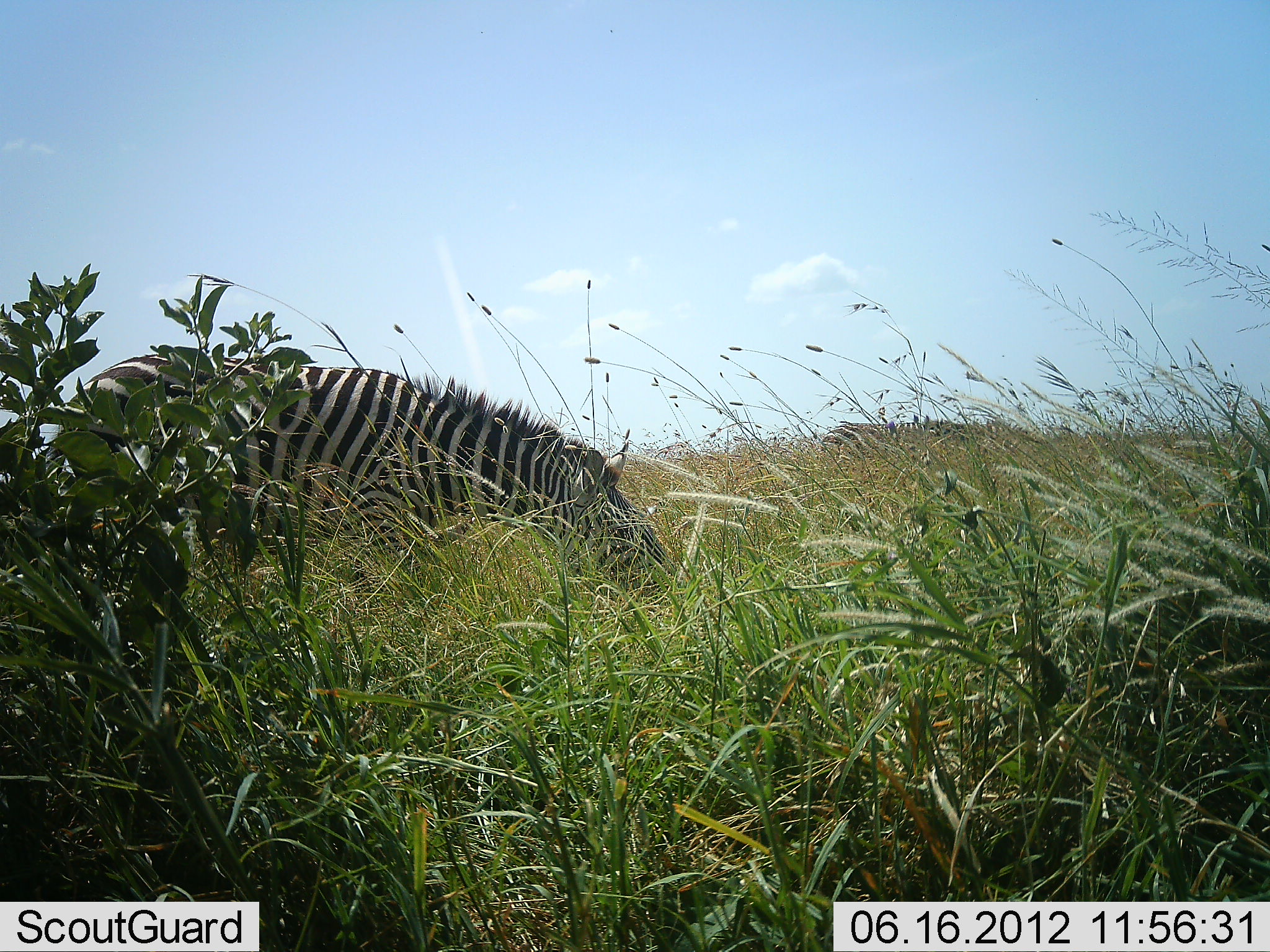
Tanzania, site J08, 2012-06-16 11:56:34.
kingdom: Animalia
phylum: Chordata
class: Mammalia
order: Perissodactyla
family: Equidae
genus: Equus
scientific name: Equus quagga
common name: plains zebra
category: zebra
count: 2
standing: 20%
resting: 0%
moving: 10%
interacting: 0%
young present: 0%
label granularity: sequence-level